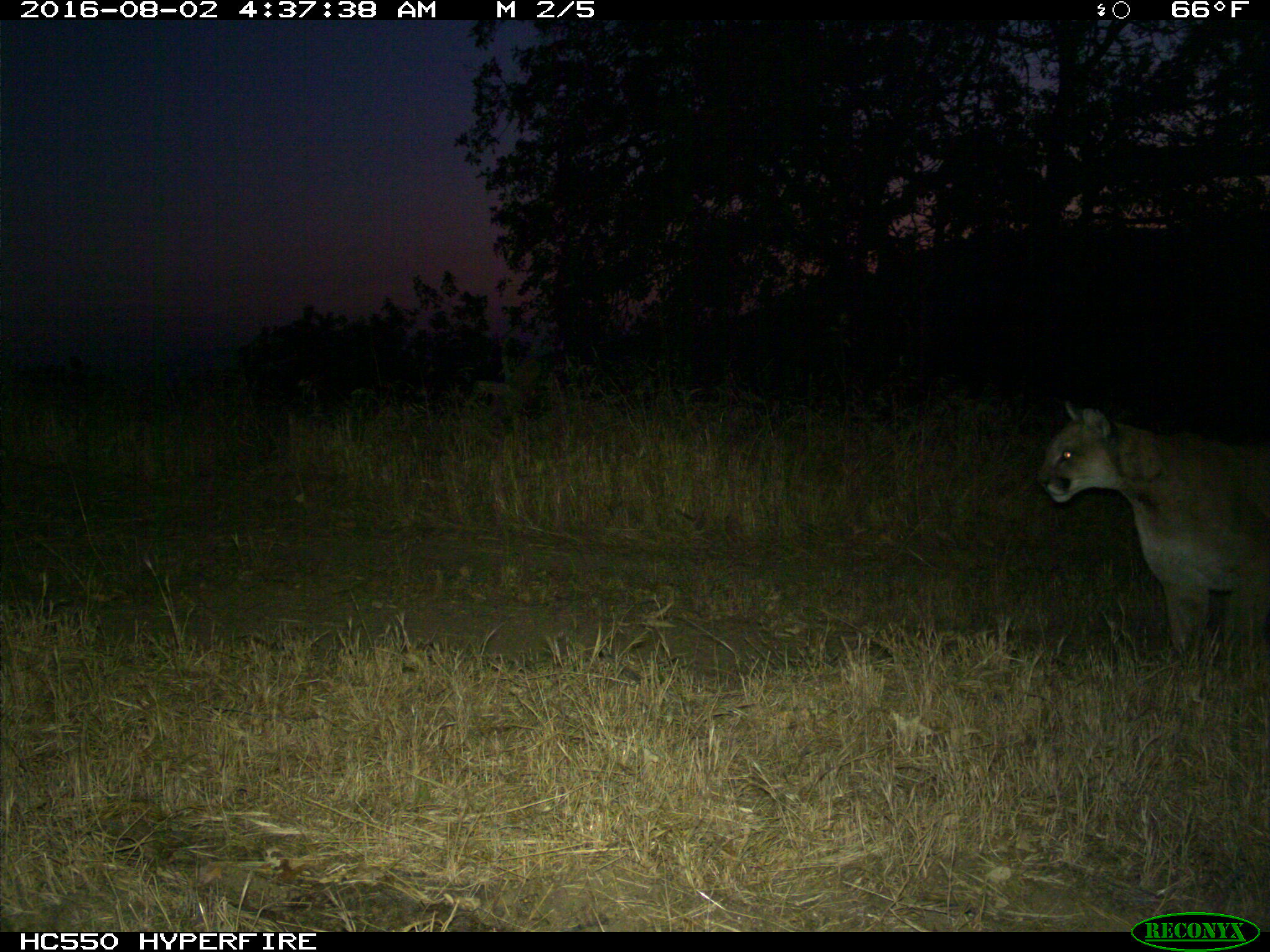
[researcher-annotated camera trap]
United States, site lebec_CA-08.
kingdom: Animalia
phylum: Chordata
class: Mammalia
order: Carnivora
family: Felidae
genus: Puma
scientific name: Puma concolor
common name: mountain lion